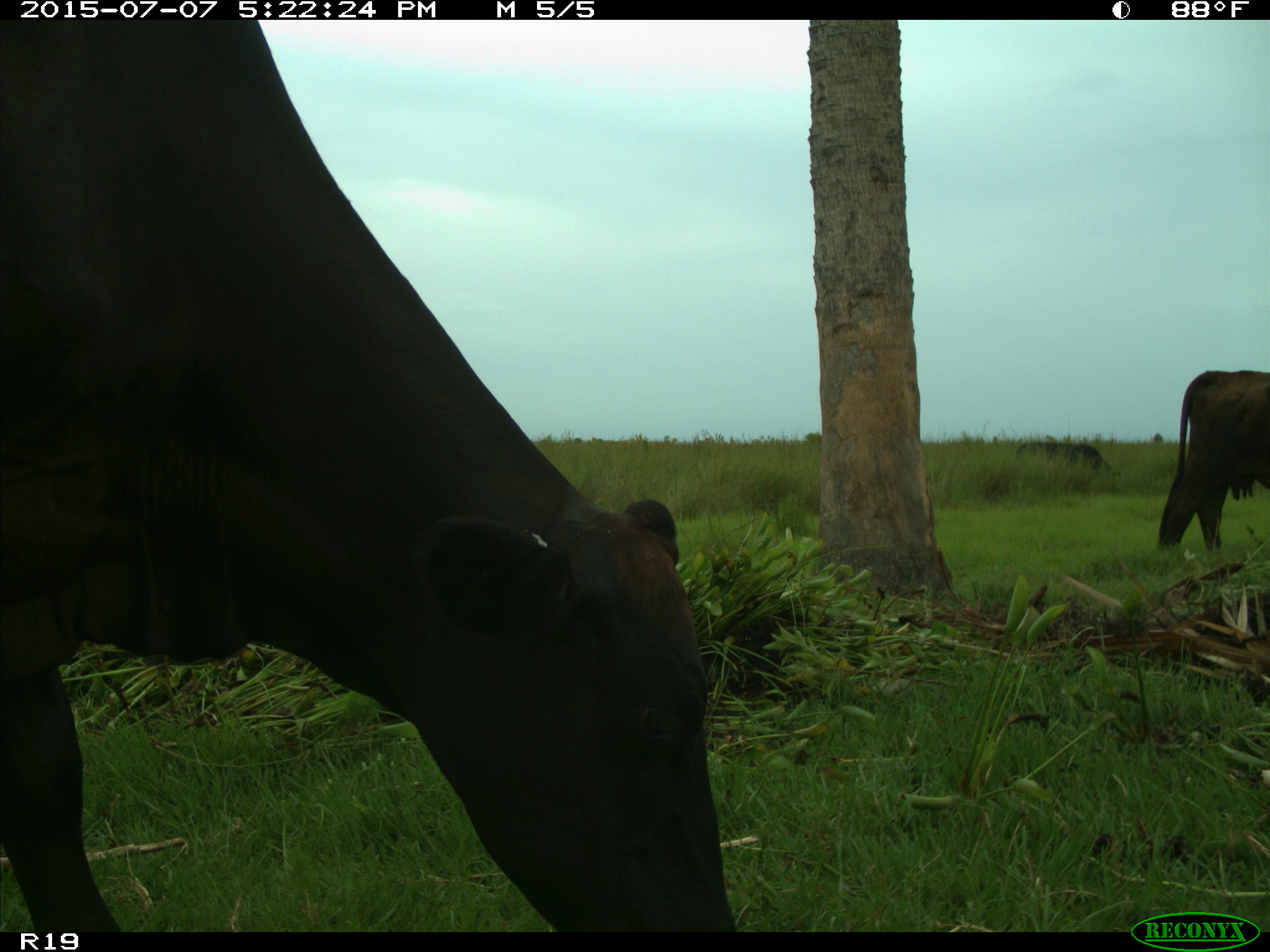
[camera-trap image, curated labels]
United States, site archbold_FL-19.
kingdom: Animalia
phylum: Chordata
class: Mammalia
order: Artiodactyla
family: Bovidae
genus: Bos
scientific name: Bos taurus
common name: domestic cow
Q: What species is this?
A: Bos taurus (domestic cow).